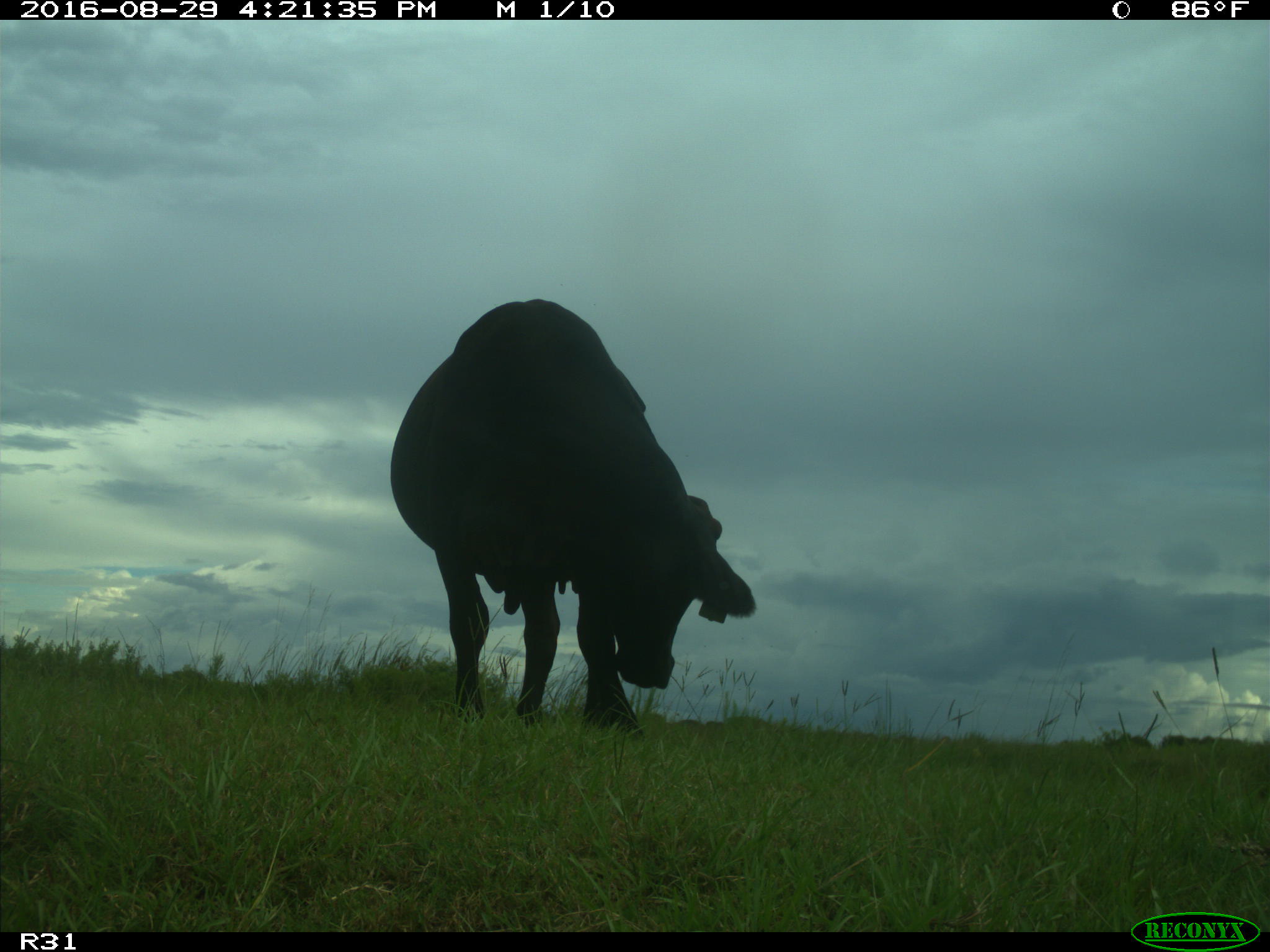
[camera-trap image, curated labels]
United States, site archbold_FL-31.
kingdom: Animalia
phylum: Chordata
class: Mammalia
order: Artiodactyla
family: Bovidae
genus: Bos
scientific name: Bos taurus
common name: domestic cow